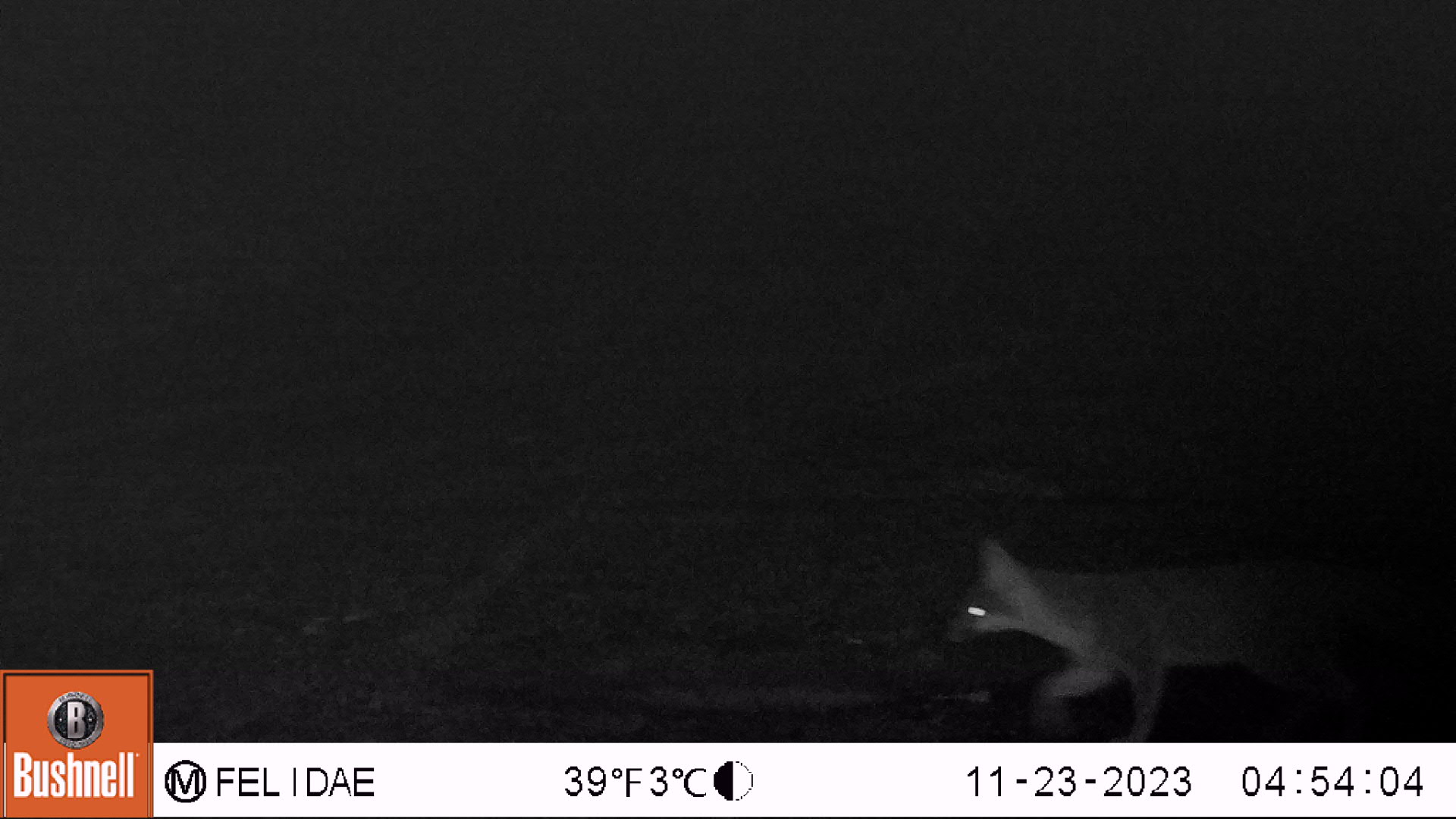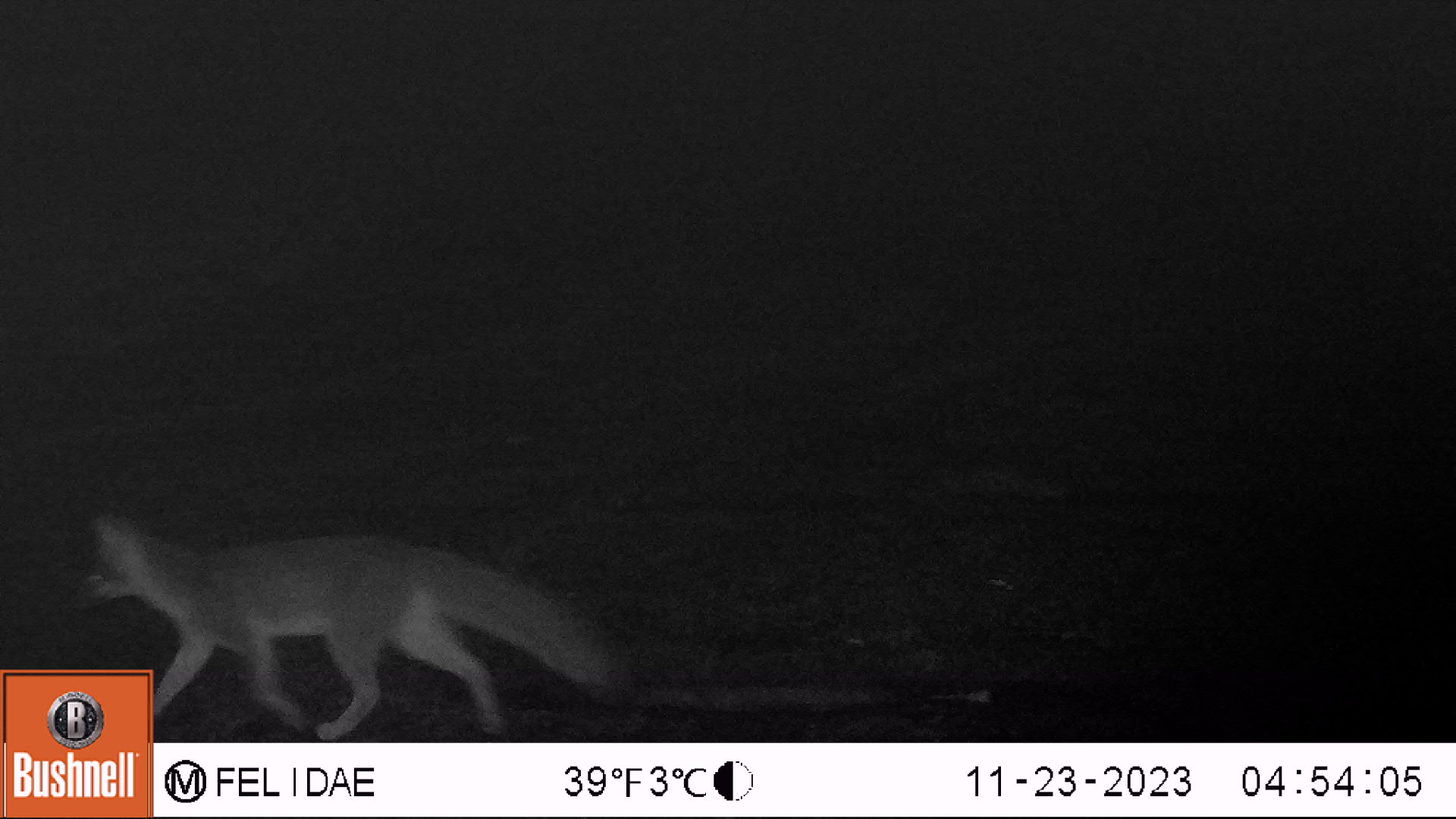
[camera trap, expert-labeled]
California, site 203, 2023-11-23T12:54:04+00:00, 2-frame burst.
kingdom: Animalia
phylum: Chordata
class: Mammalia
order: Carnivora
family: Canidae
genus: Urocyon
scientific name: Urocyon cinereoargenteus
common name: gray fox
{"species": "gray fox (Urocyon cinereoargenteus)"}